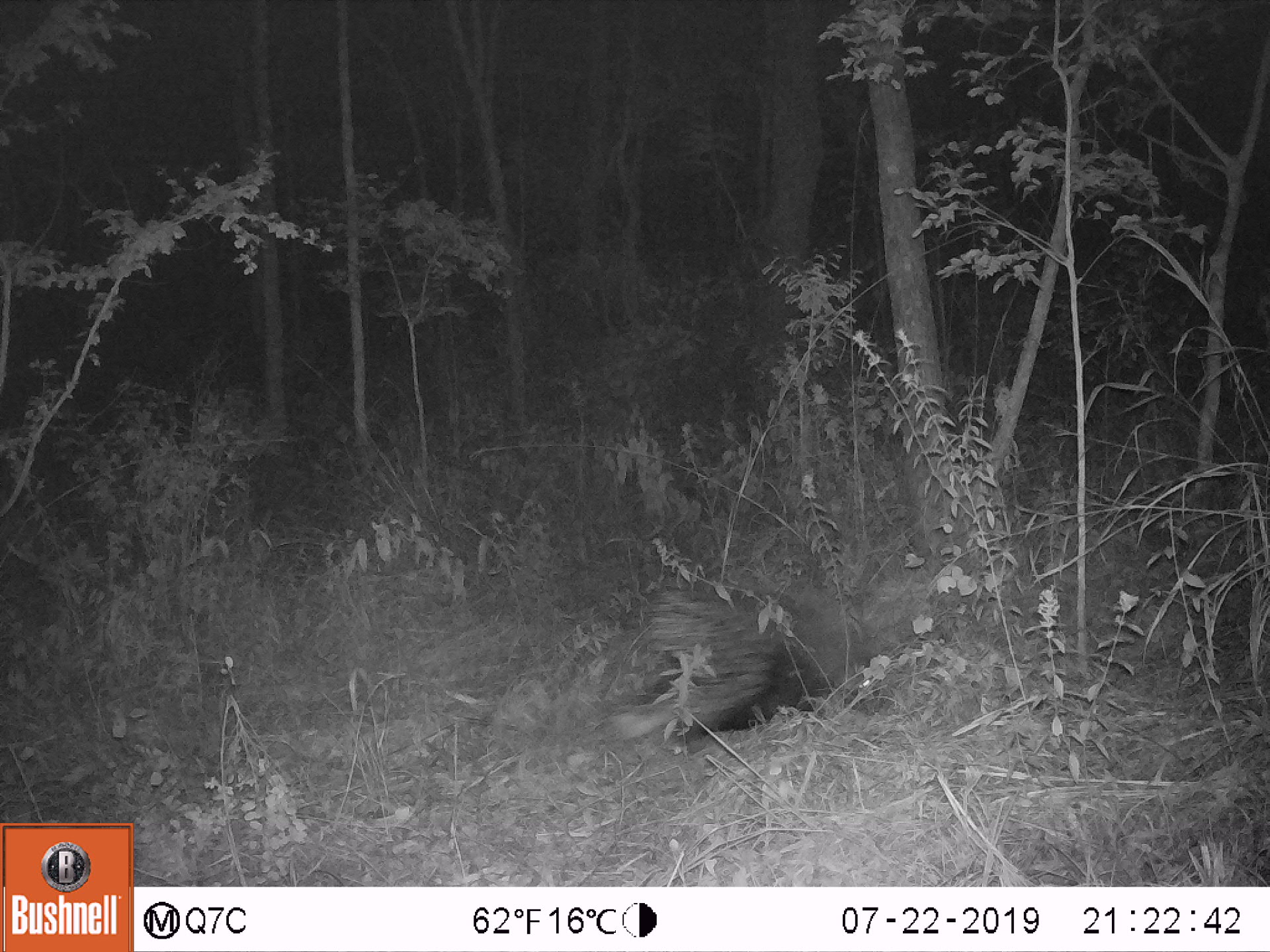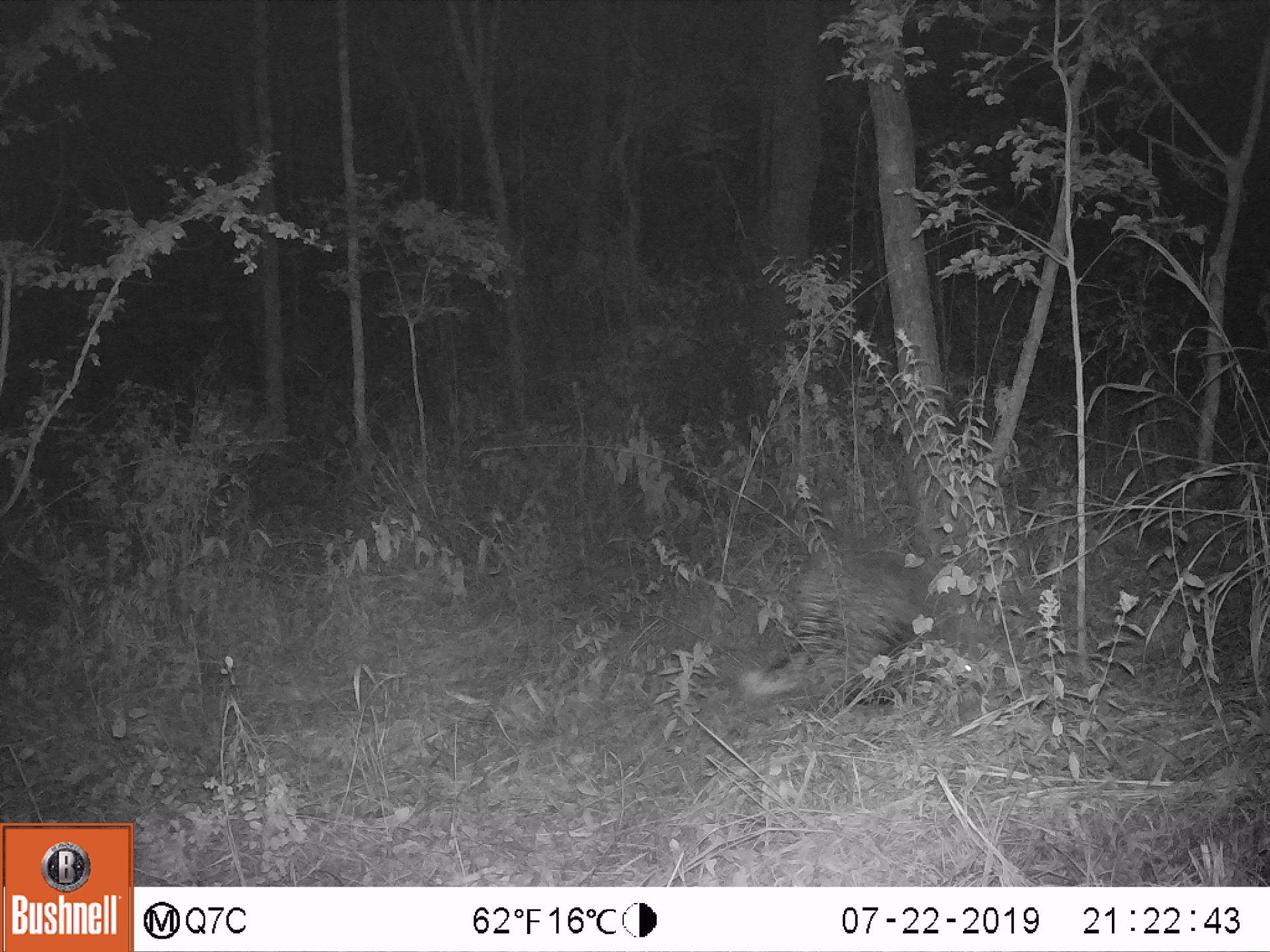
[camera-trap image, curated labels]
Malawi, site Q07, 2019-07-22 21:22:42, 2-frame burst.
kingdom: Animalia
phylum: Chordata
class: Mammalia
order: Rodentia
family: Hystricidae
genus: Hystrix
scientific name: Hystrix africaeaustralis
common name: cape porcupine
Cape porcupine (Hystrix africaeaustralis), count 1.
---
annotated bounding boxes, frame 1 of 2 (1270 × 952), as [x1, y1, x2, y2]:
cape porcupine: [592, 589, 829, 756]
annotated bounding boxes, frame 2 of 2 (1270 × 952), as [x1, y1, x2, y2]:
cape porcupine: [744, 550, 982, 718]